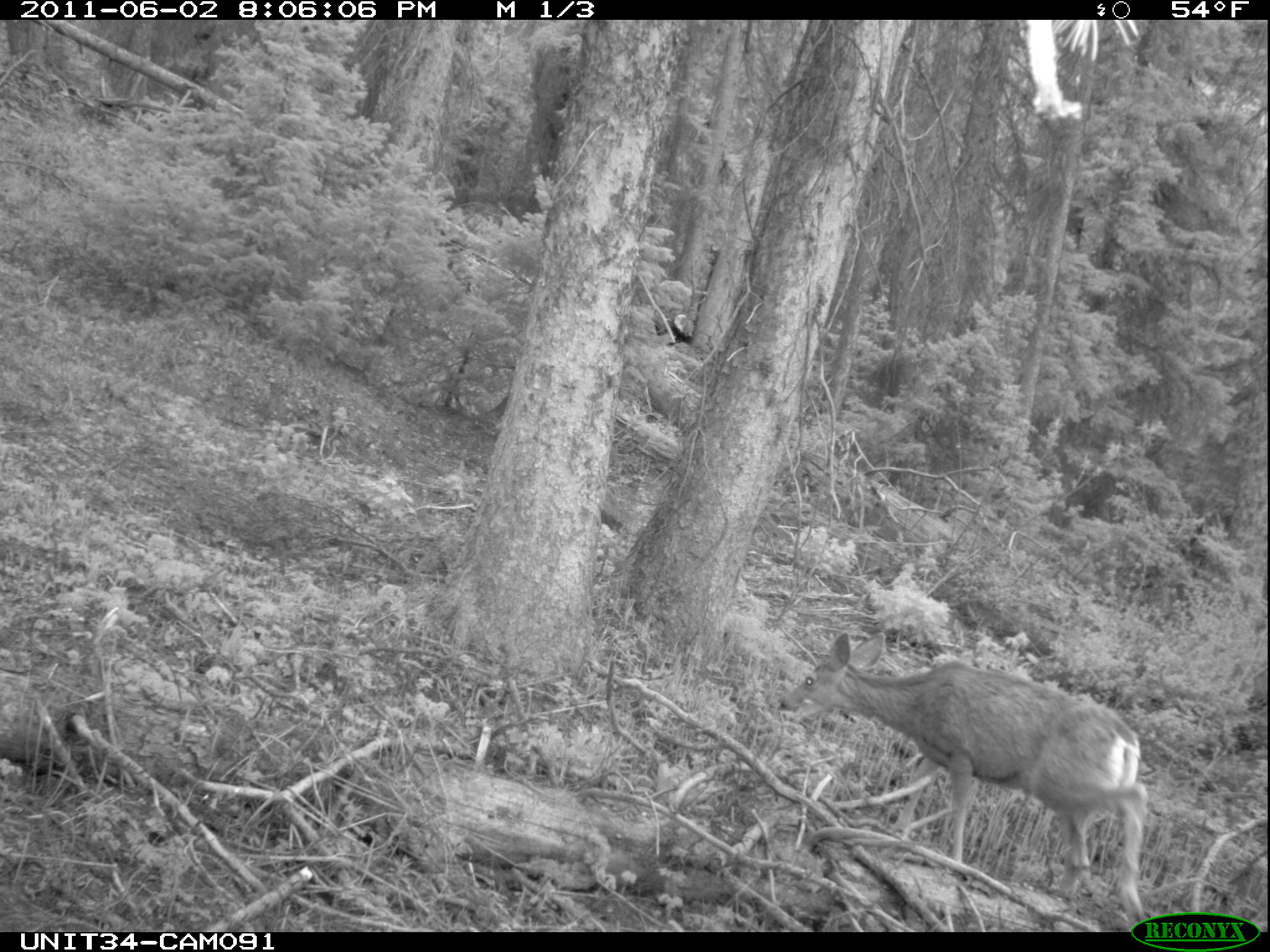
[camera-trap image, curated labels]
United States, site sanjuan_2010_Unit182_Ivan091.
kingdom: Animalia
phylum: Chordata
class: Mammalia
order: Artiodactyla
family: Cervidae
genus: Odocoileus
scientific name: Odocoileus hemionus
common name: mule deer